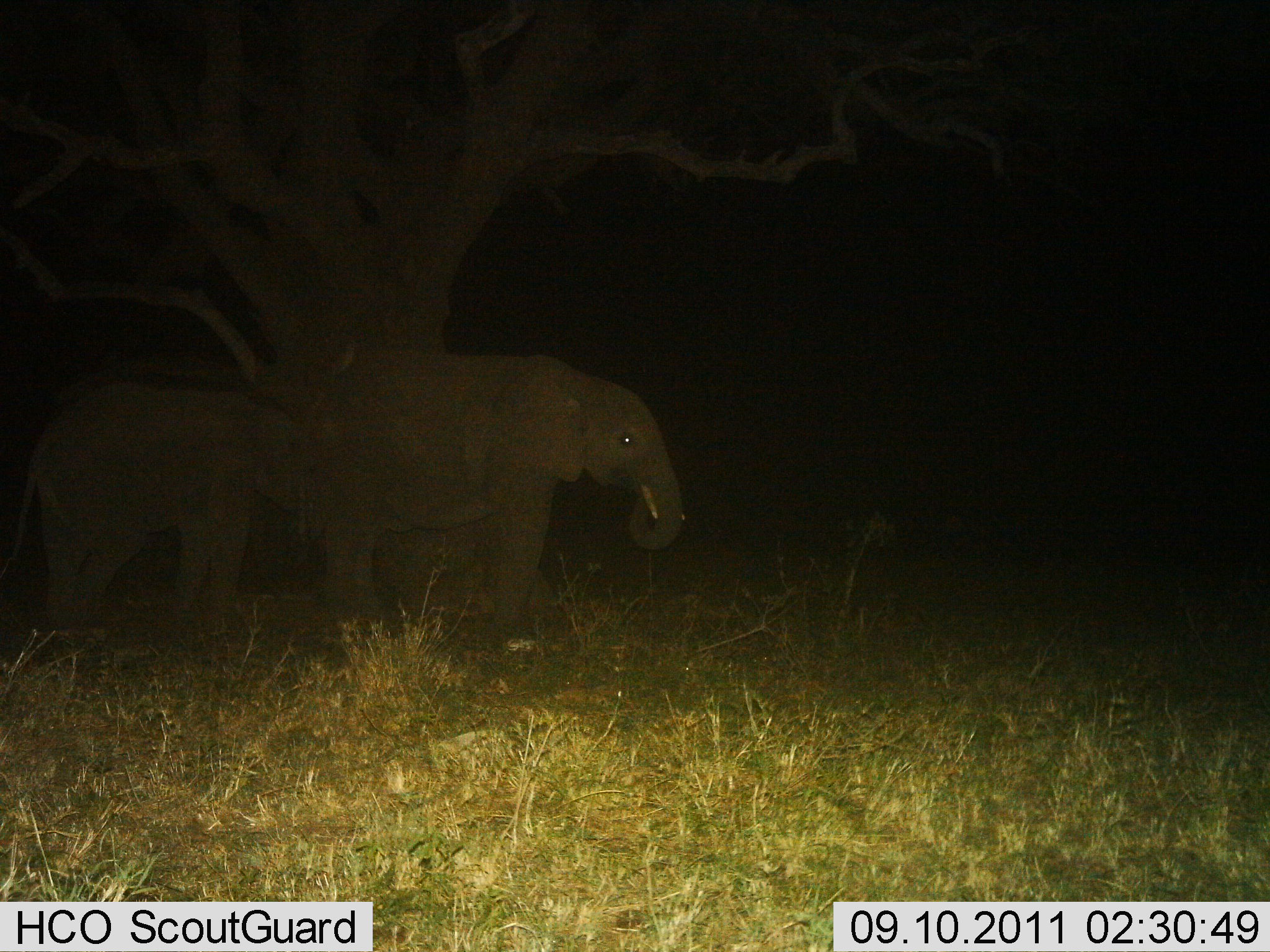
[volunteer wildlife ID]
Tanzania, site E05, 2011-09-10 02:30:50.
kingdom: Animalia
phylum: Chordata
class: Mammalia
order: Proboscidea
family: Elephantidae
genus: Loxodonta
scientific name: Loxodonta africana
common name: african bush elephant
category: elephant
Elephant (african bush elephant) (Loxodonta africana), count 2. Behavior (volunteer vote fractions): standing 93%, resting 7%, moving 0%, interacting 0%. Young present (vote fraction): 21%. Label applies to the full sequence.